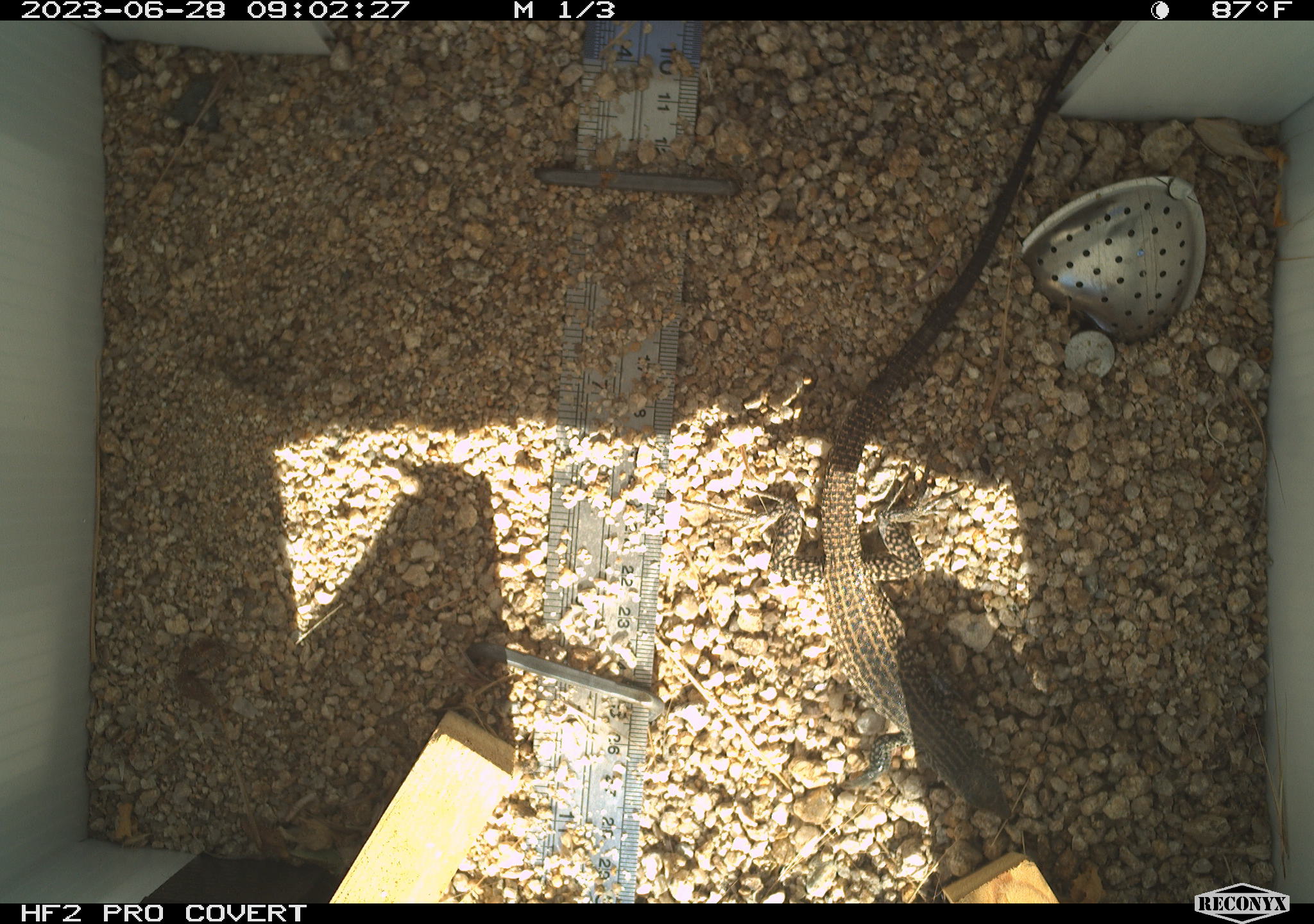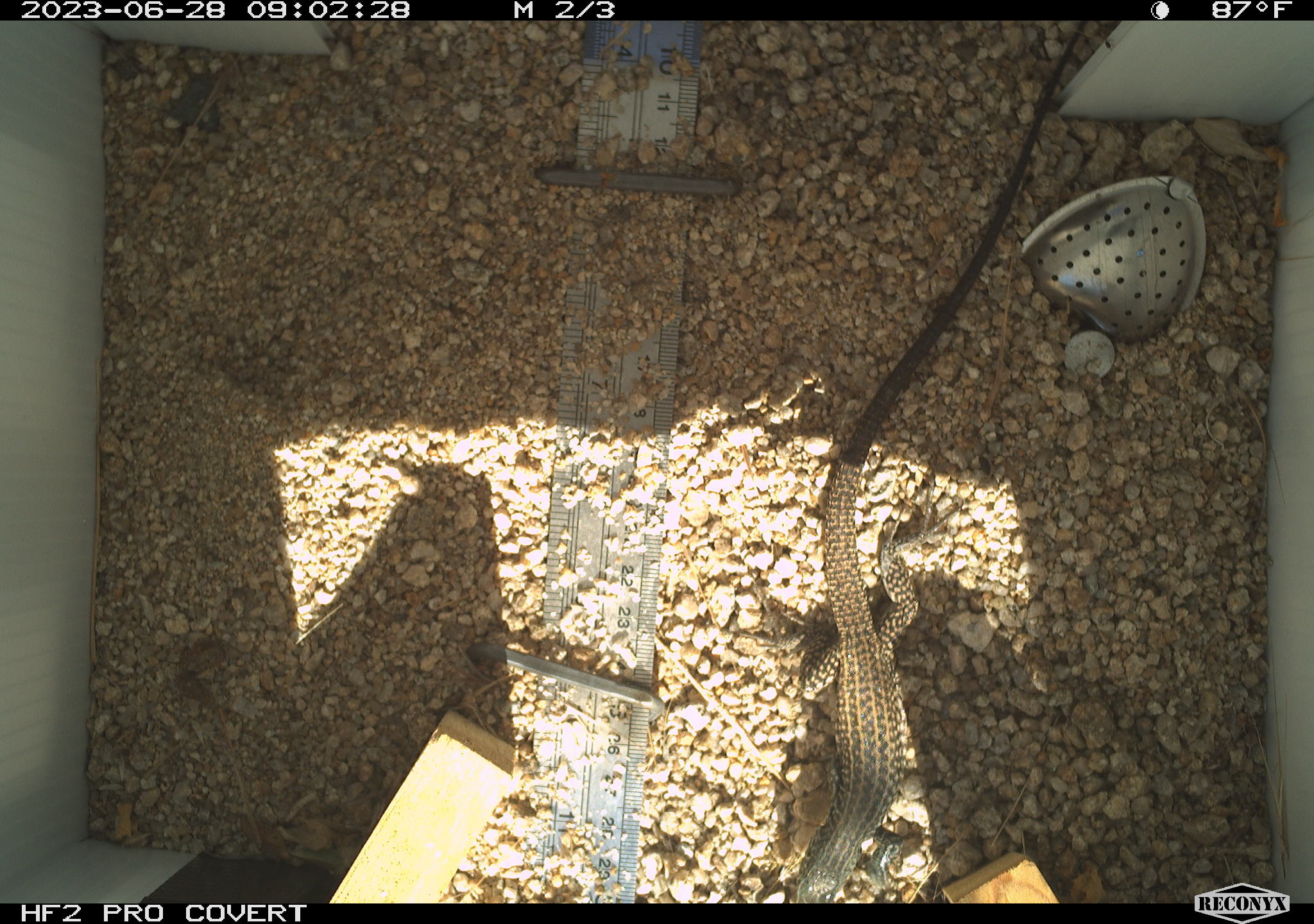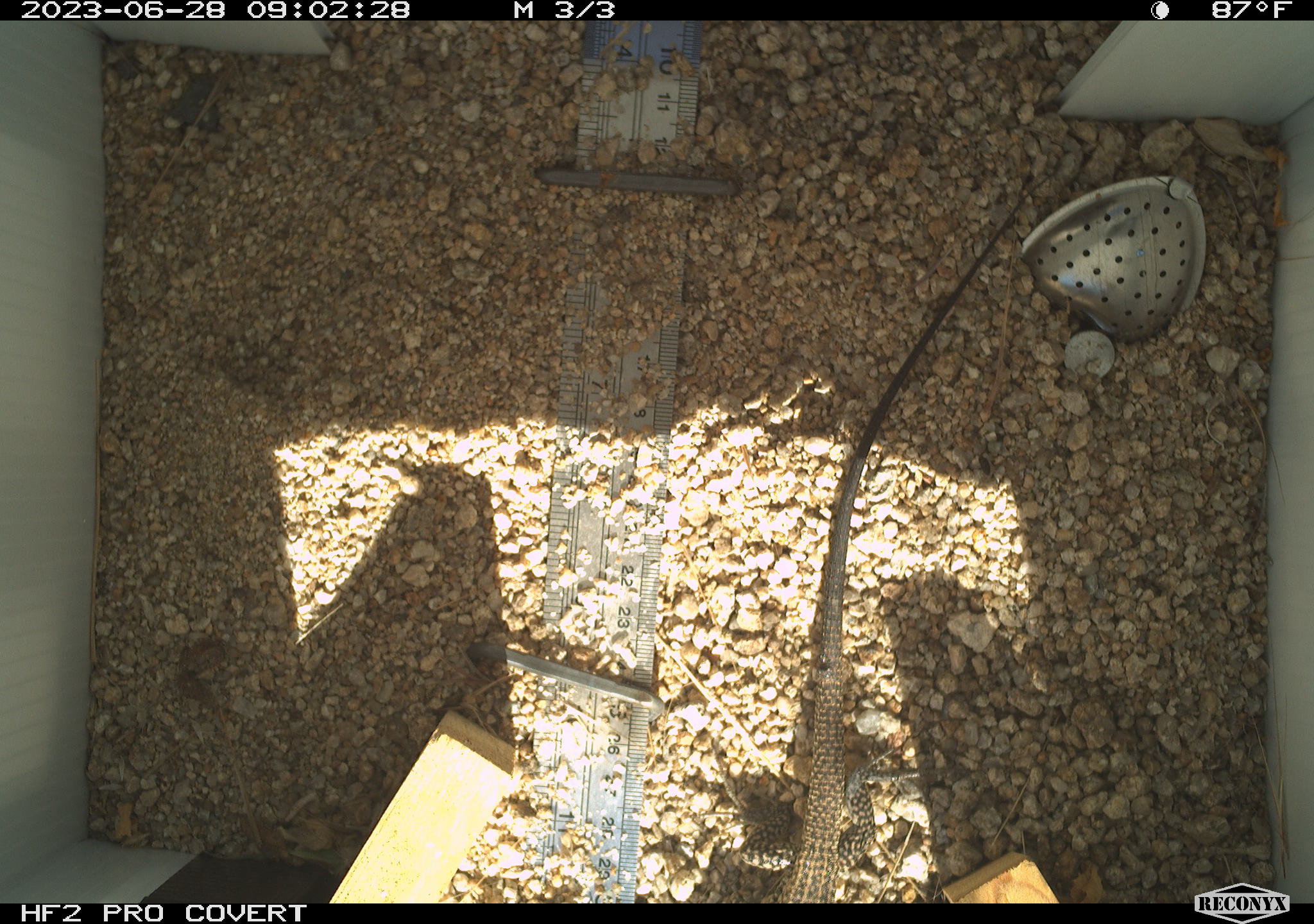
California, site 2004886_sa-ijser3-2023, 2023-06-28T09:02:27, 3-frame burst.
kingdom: Animalia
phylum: Chordata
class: Reptilia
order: Squamata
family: Teiidae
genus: Aspidoscelis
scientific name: Aspidoscelis tigris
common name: western whiptail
Western whiptail (Aspidoscelis tigris).